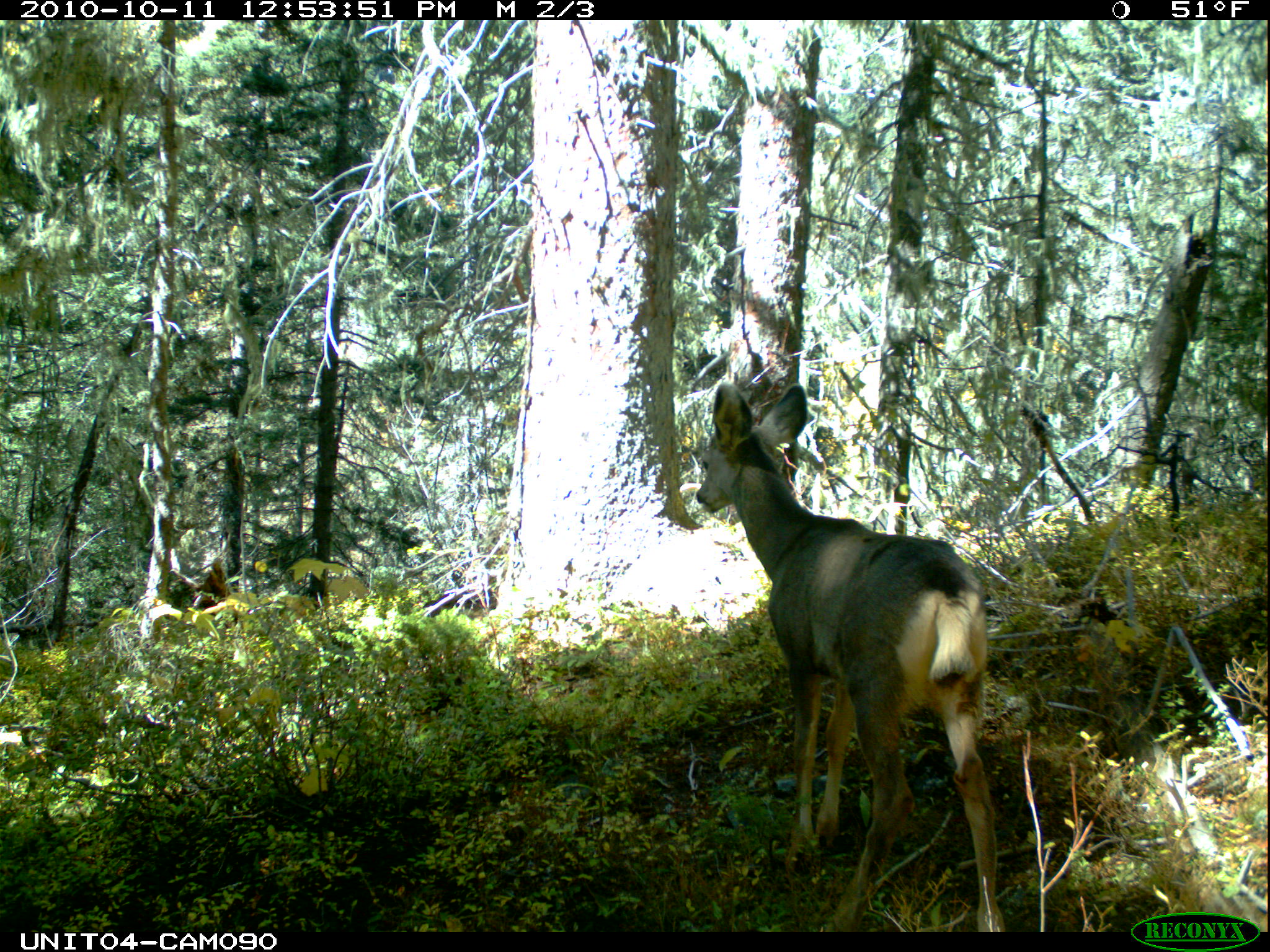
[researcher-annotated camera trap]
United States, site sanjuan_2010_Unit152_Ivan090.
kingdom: Animalia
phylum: Chordata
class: Mammalia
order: Artiodactyla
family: Cervidae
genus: Odocoileus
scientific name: Odocoileus hemionus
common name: mule deer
Odocoileus hemionus (mule deer).